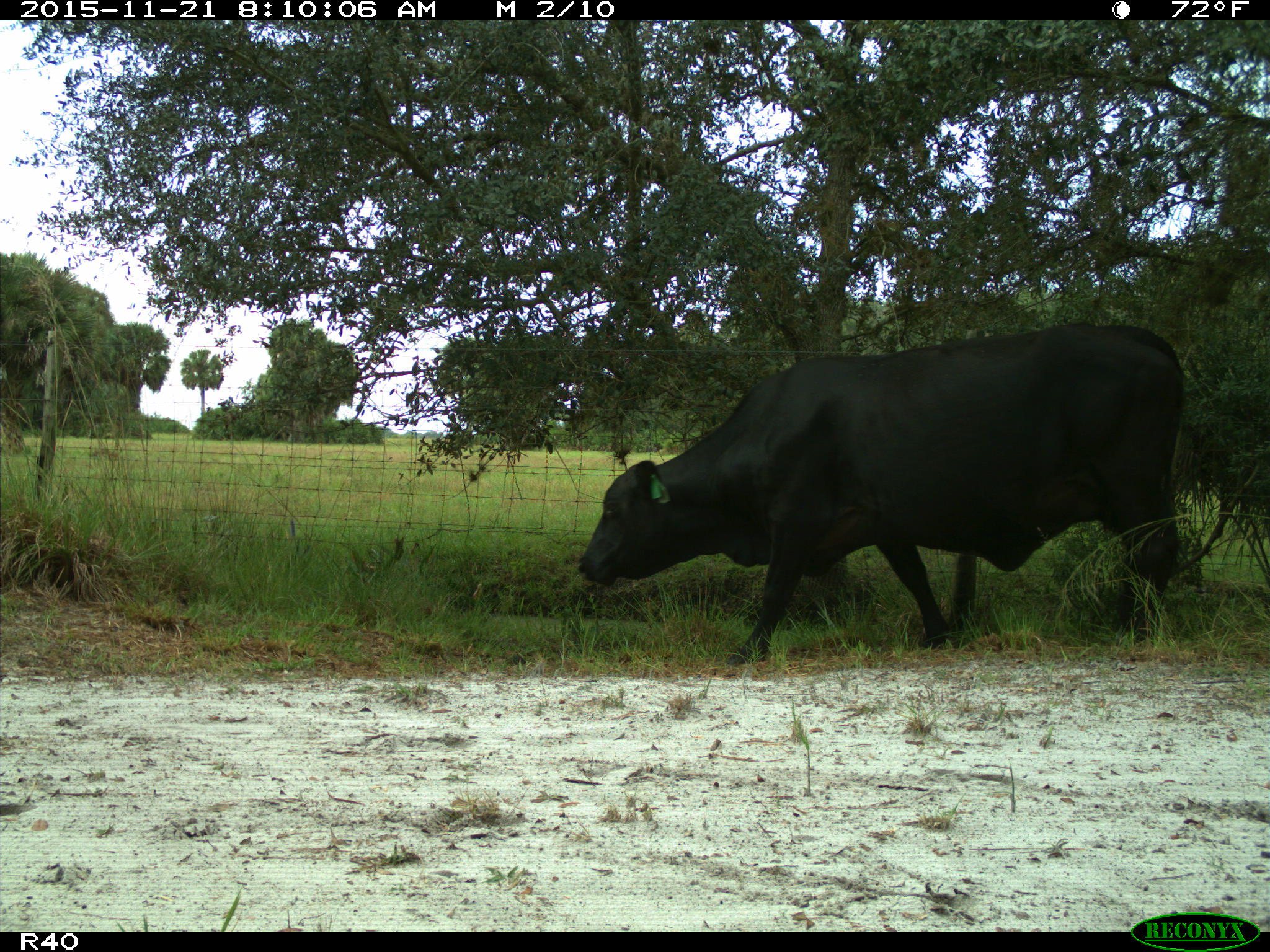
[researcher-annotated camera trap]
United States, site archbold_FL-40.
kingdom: Animalia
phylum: Chordata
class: Mammalia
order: Artiodactyla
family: Bovidae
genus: Bos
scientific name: Bos taurus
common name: domestic cow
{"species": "Bos taurus (domestic cow)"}